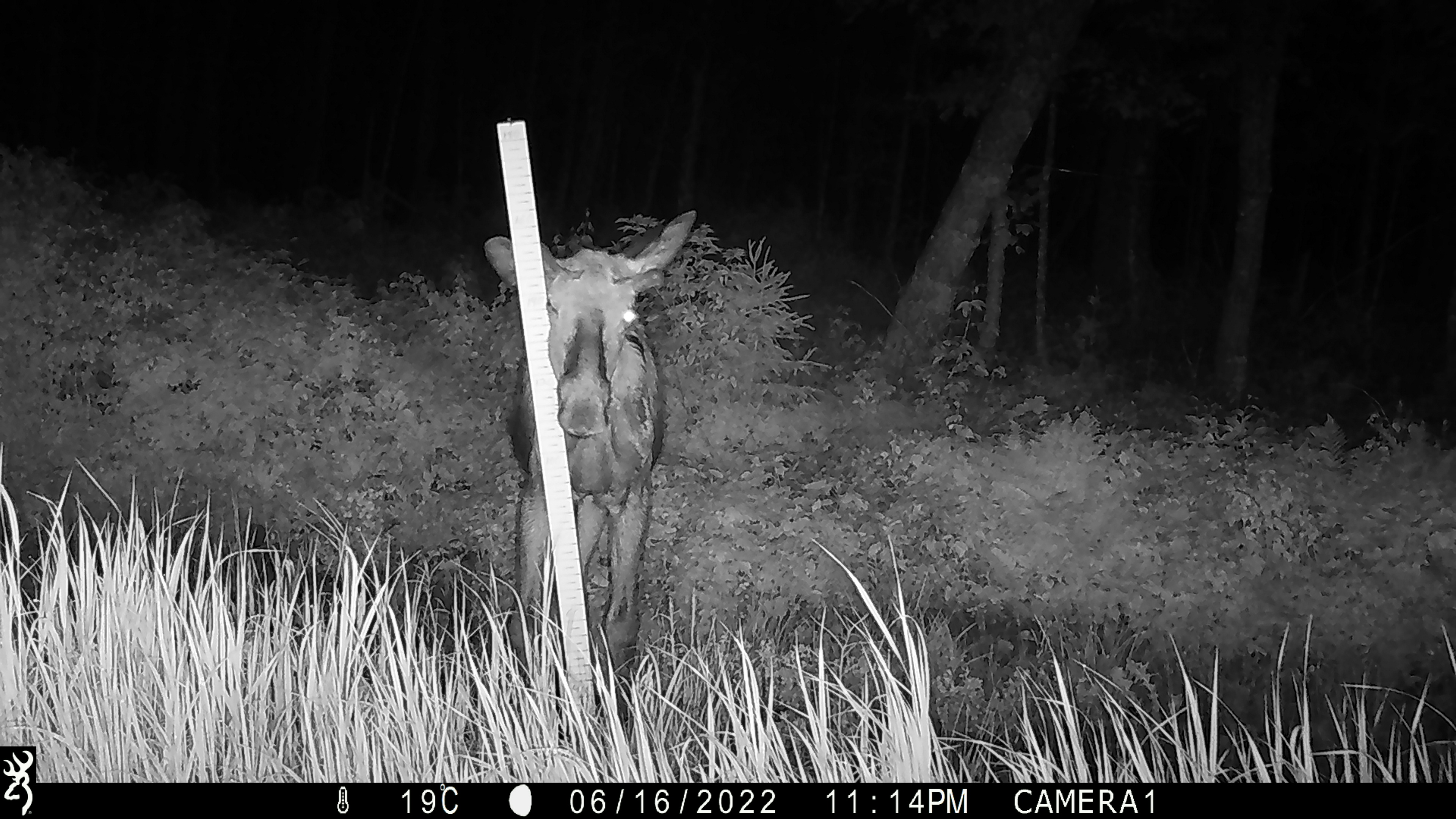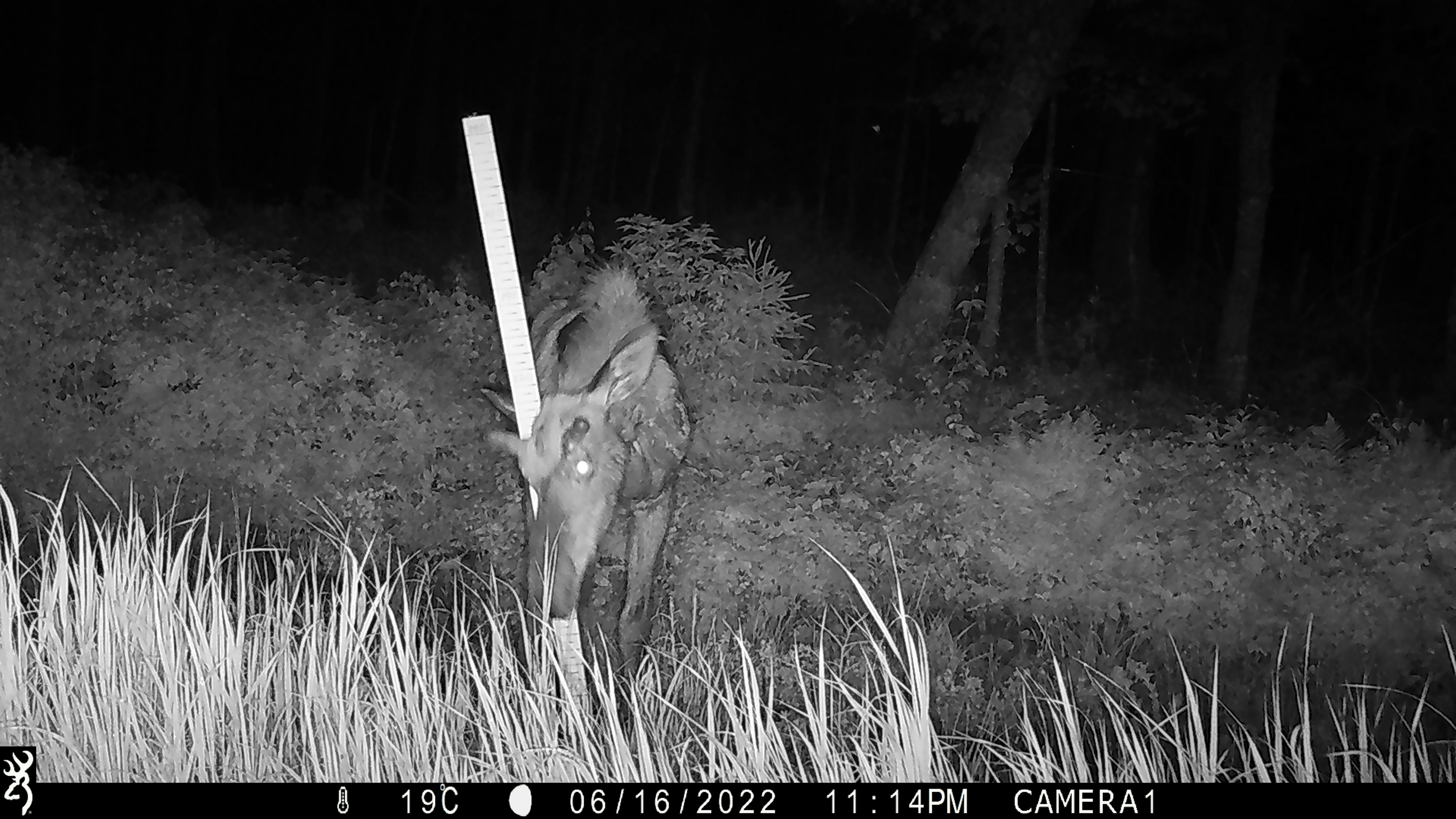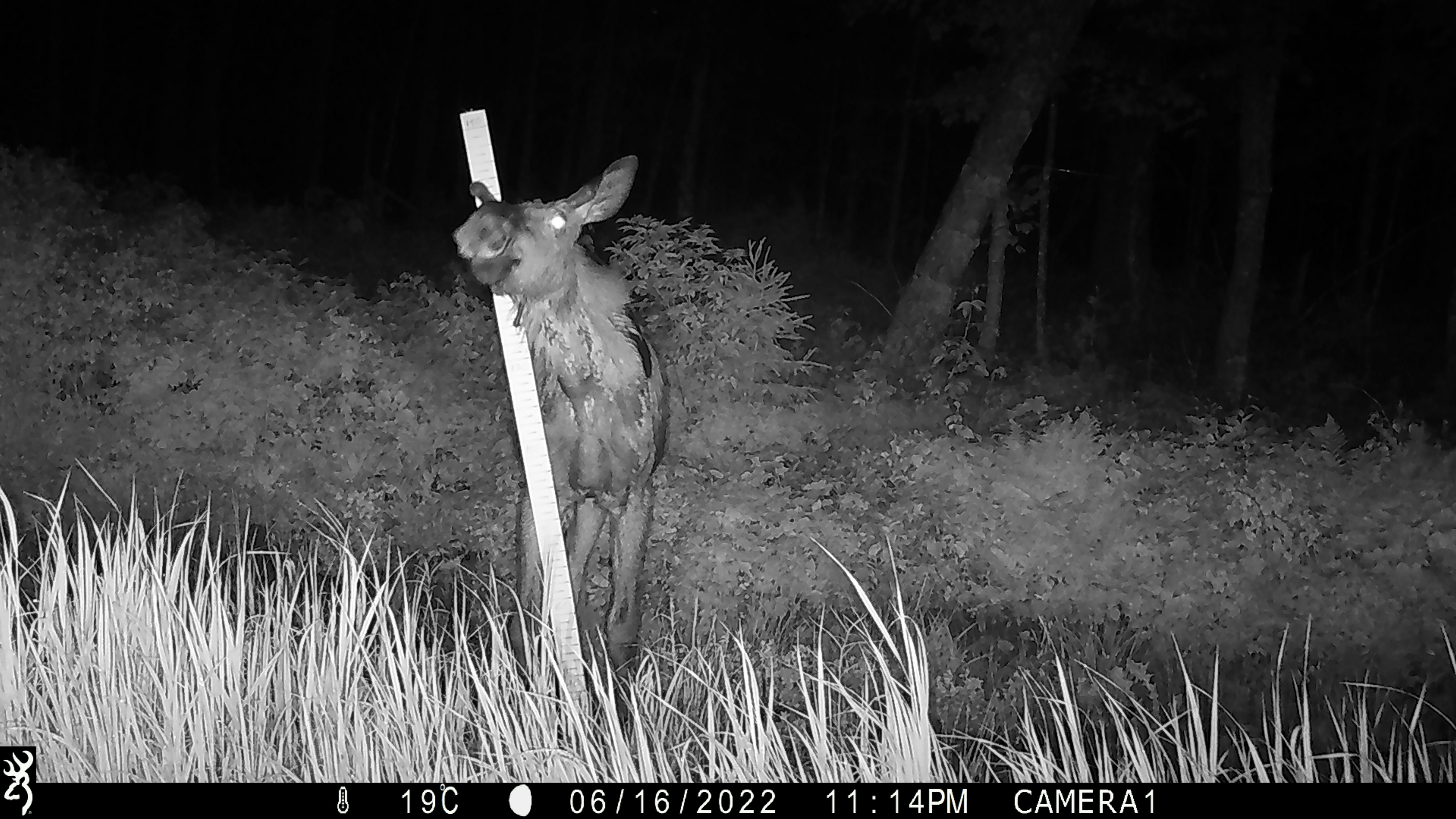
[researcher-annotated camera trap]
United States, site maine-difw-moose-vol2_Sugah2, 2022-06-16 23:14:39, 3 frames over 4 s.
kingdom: Animalia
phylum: Chordata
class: Mammalia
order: Artiodactyla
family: Cervidae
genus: Alces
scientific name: Alces alces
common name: moose